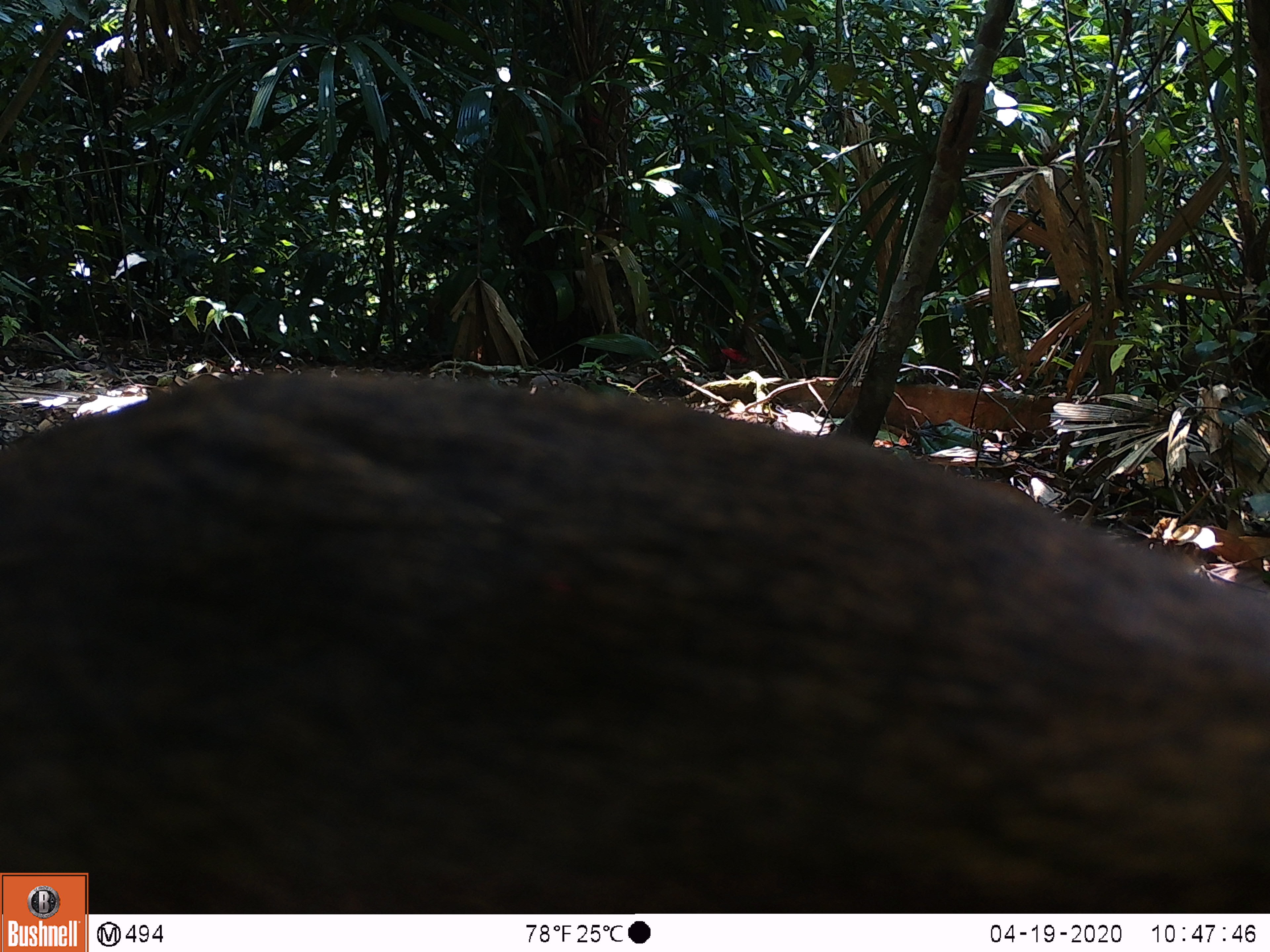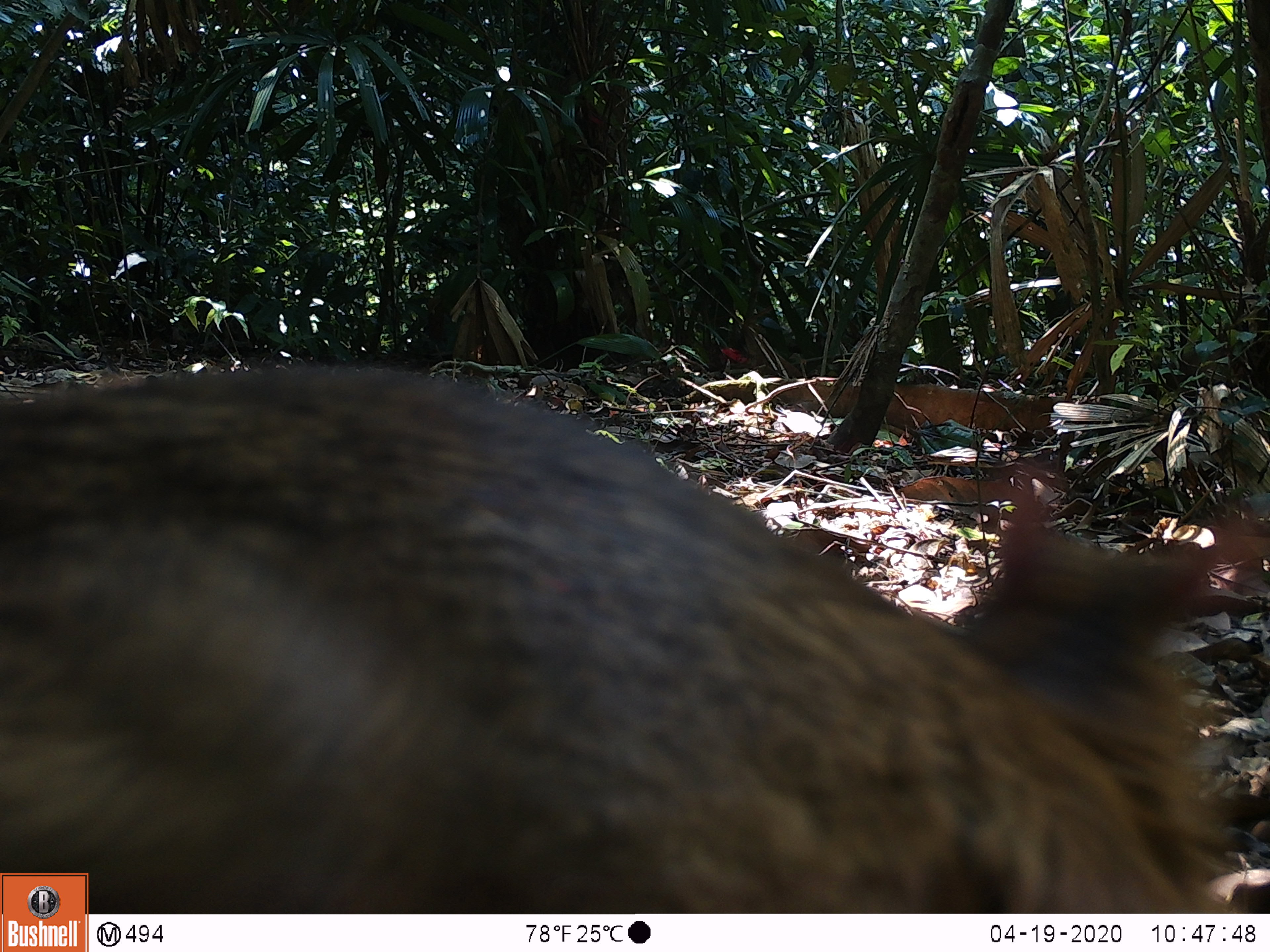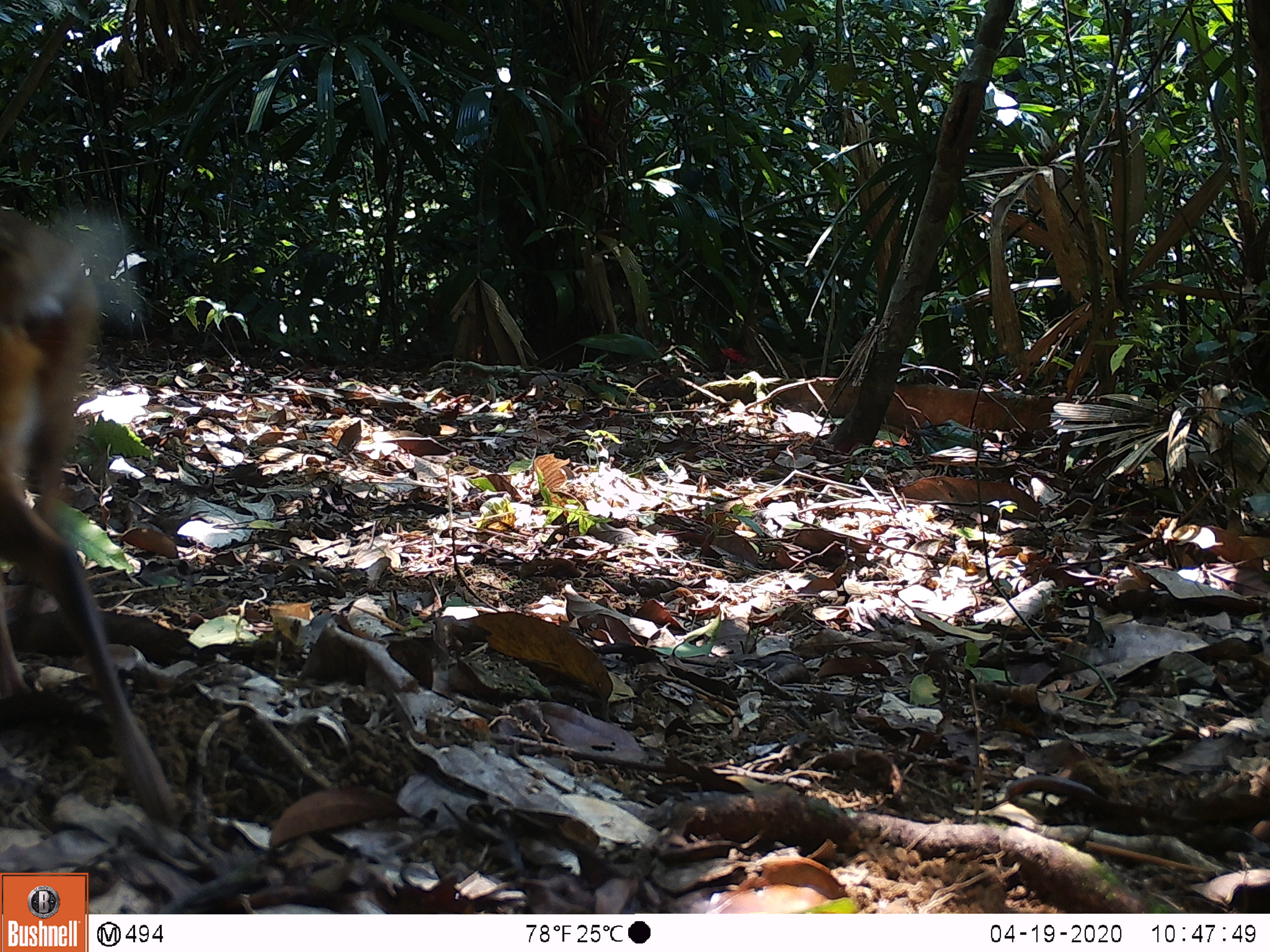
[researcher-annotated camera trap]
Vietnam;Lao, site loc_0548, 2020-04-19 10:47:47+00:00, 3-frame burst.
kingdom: Animalia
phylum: Chordata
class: Mammalia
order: Artiodactyla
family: Tragulidae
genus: Moschiola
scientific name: Moschiola meminna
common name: chevrotain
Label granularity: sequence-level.